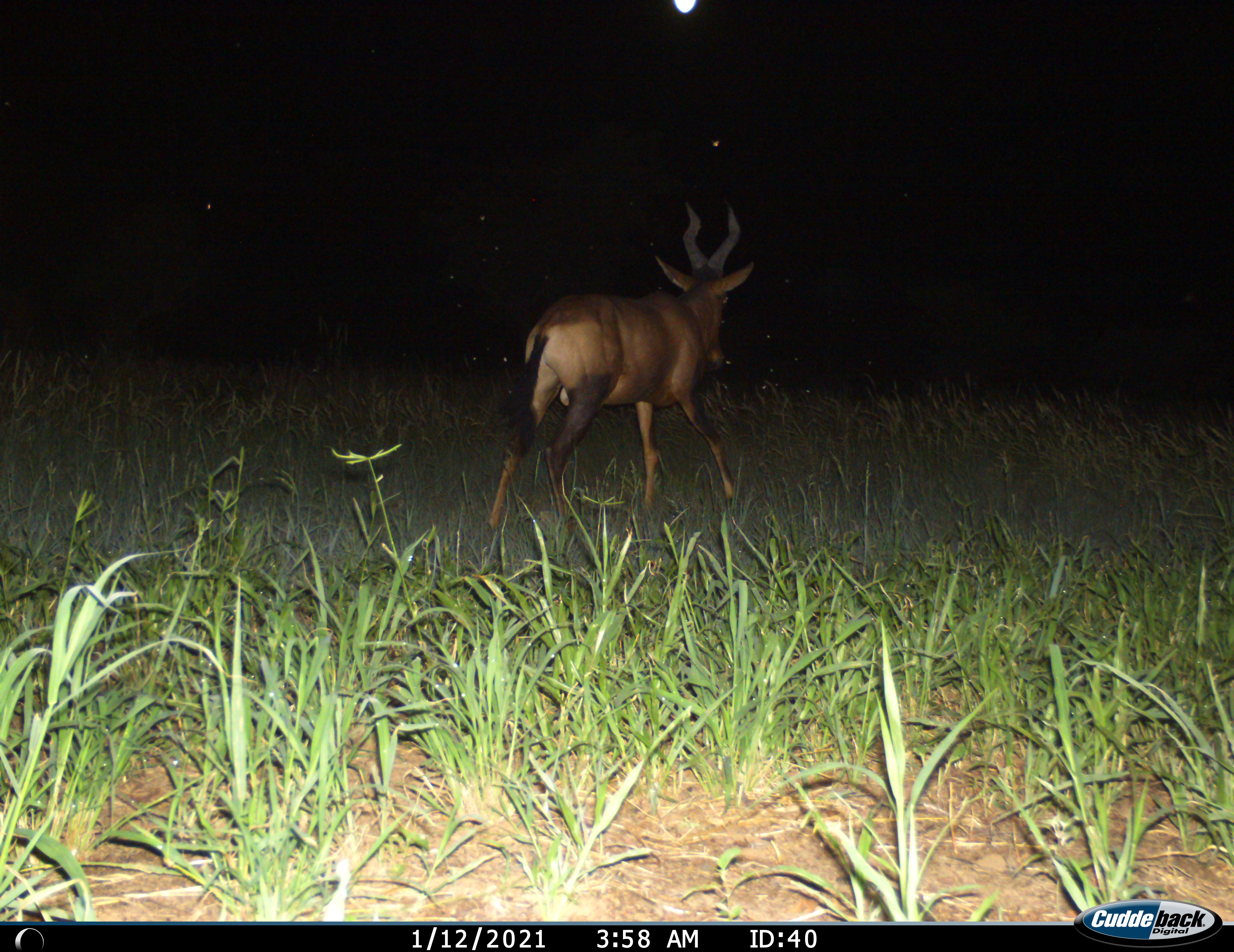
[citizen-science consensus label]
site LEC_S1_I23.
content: unidentified animal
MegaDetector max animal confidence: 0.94